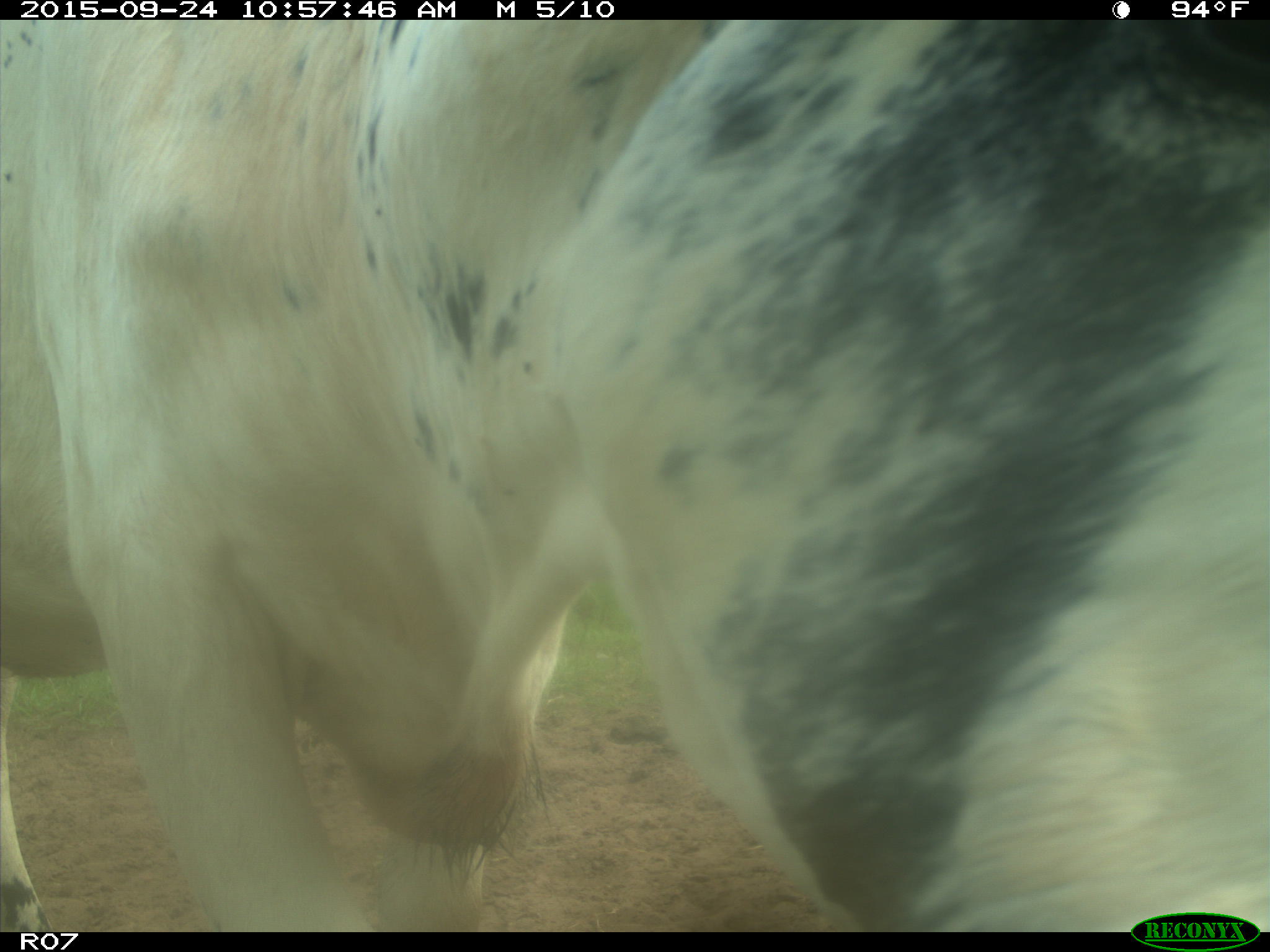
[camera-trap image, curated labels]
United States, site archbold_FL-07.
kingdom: Animalia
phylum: Chordata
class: Mammalia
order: Artiodactyla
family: Bovidae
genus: Bos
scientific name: Bos taurus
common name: domestic cow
Bos taurus (domestic cow).